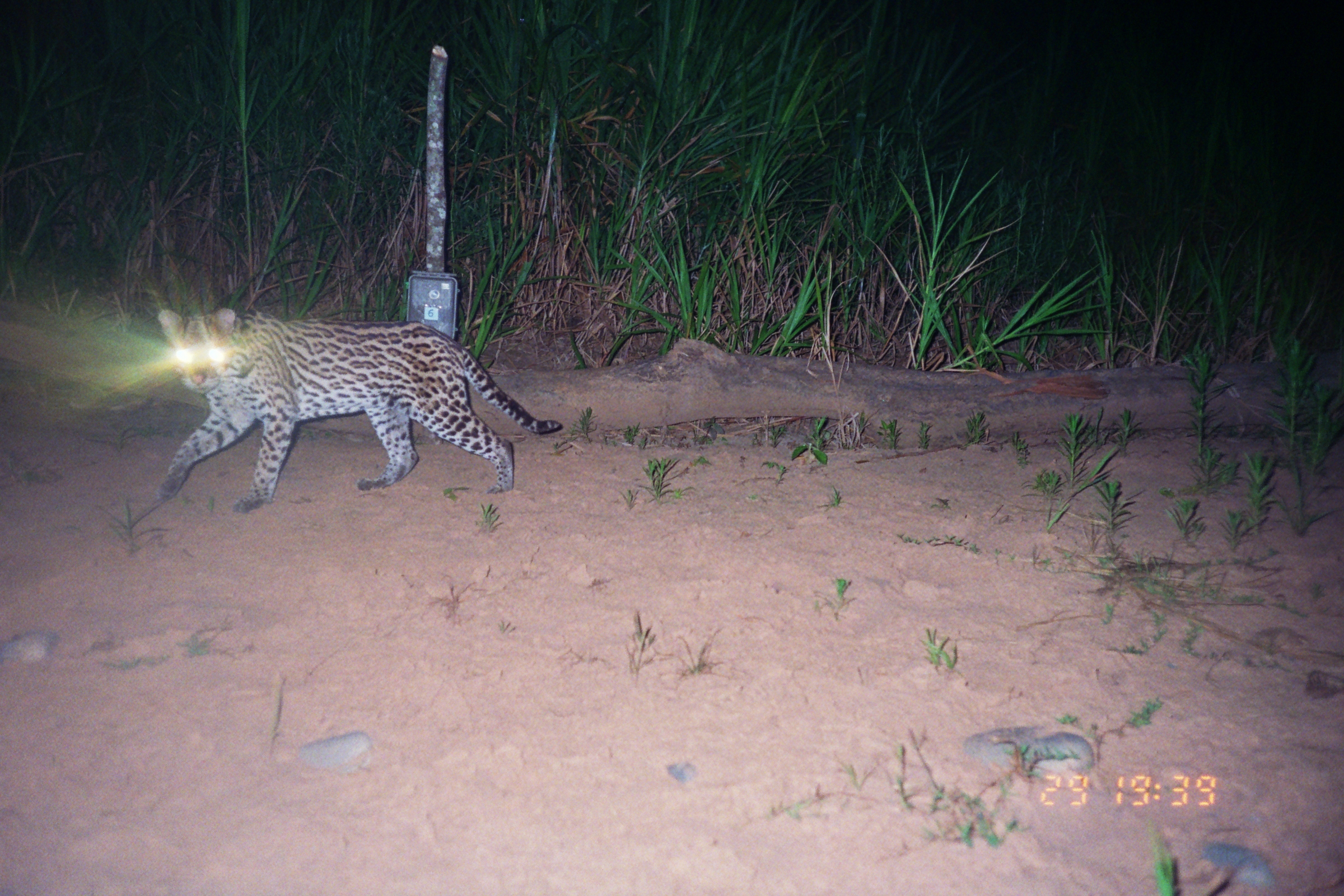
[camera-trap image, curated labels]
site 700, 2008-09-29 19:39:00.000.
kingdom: Animalia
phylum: Chordata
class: Mammalia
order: Carnivora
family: Felidae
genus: Leopardus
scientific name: Leopardus pardalis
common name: ocelot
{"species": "Leopardus pardalis (ocelot)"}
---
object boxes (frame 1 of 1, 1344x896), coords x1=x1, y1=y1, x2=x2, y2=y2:
leopardus pardalis: x1=154, y1=308, x2=562, y2=513